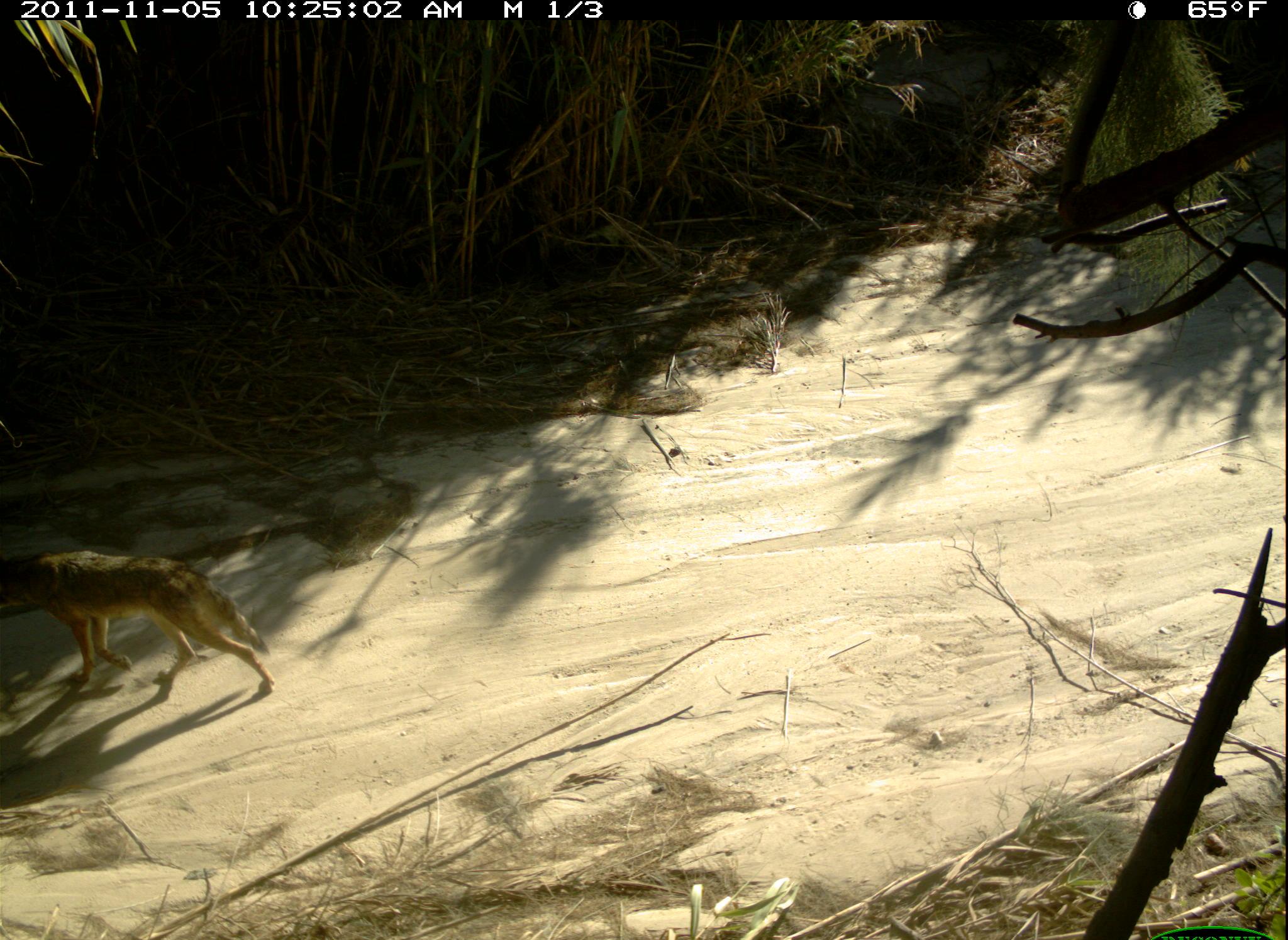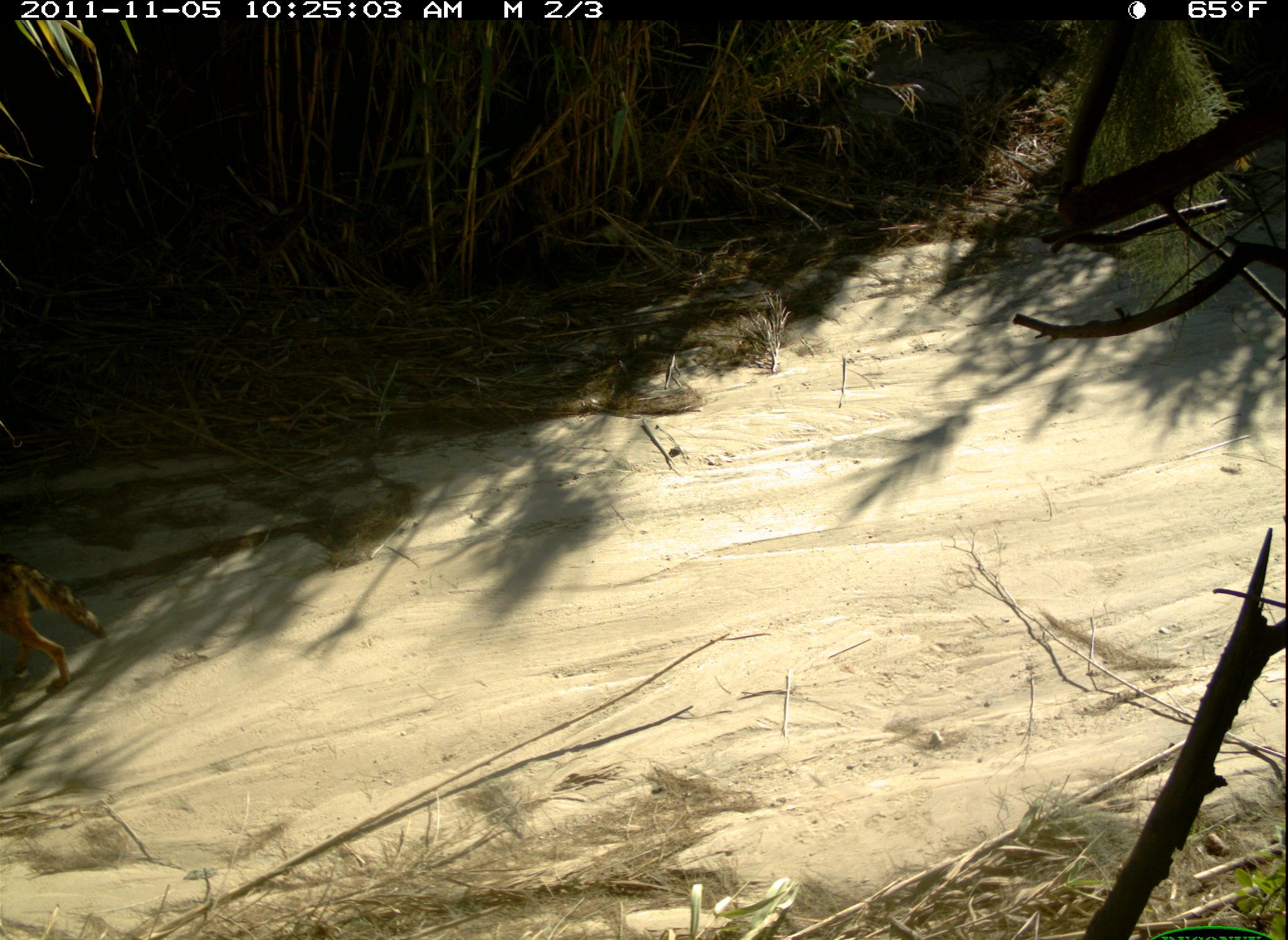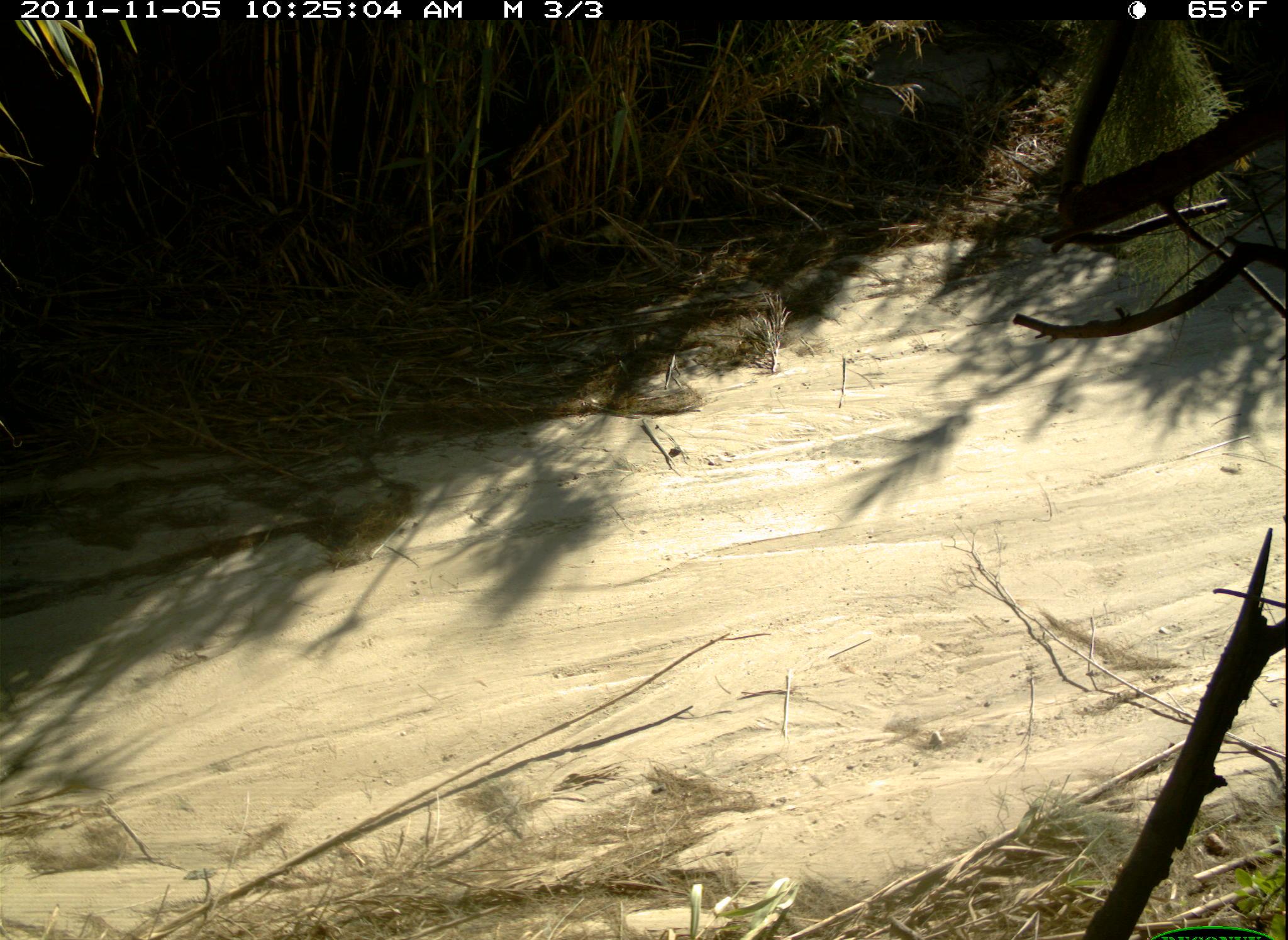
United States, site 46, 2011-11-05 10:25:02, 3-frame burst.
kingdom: Animalia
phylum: Chordata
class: Mammalia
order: Carnivora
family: Canidae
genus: Canis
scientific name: Canis latrans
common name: coyote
Coyote (Canis latrans).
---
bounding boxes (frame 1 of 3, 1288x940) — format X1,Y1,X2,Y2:
coyote: 0,538,301,709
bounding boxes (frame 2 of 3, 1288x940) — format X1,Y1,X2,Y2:
coyote: 0,532,126,705